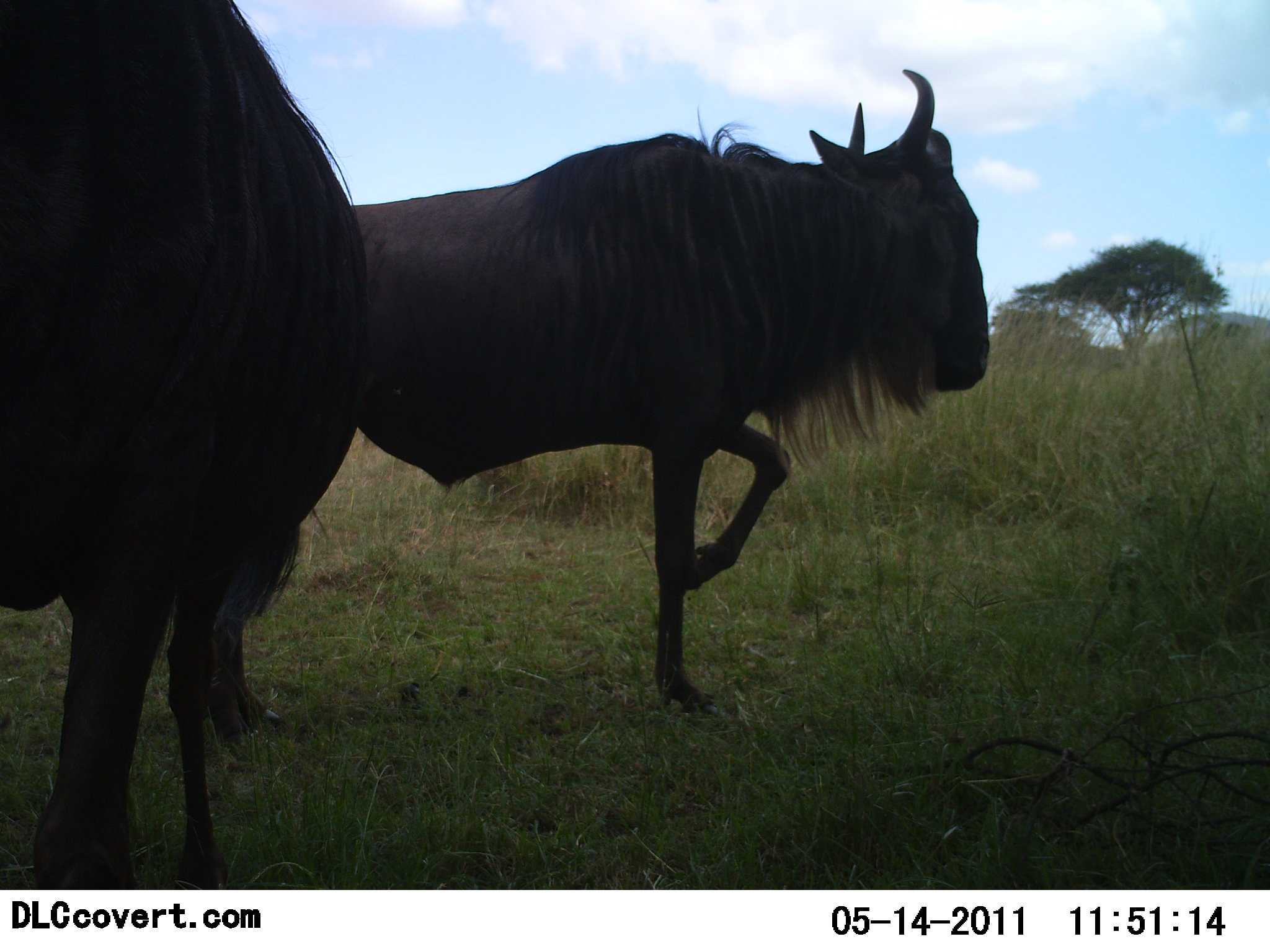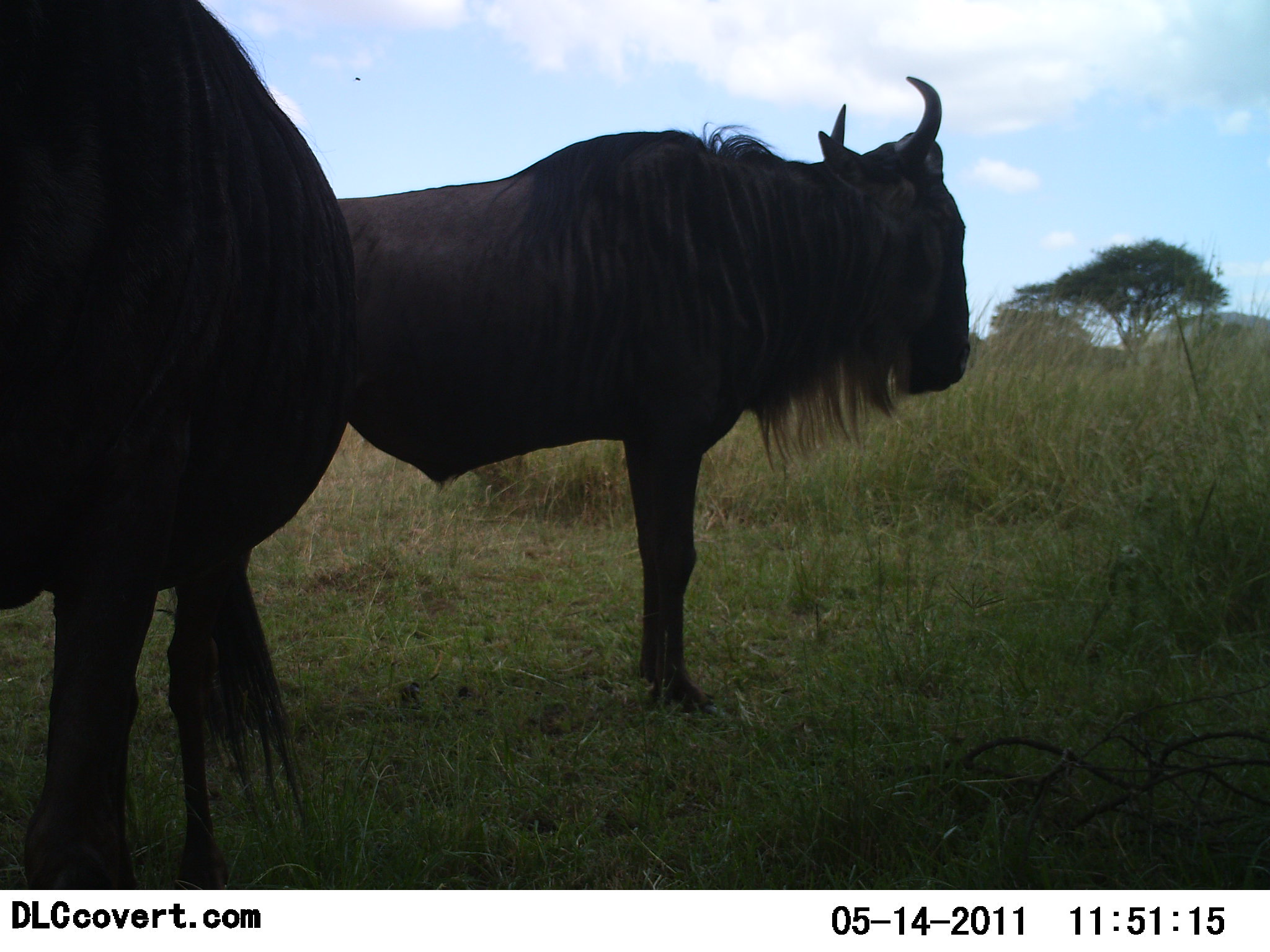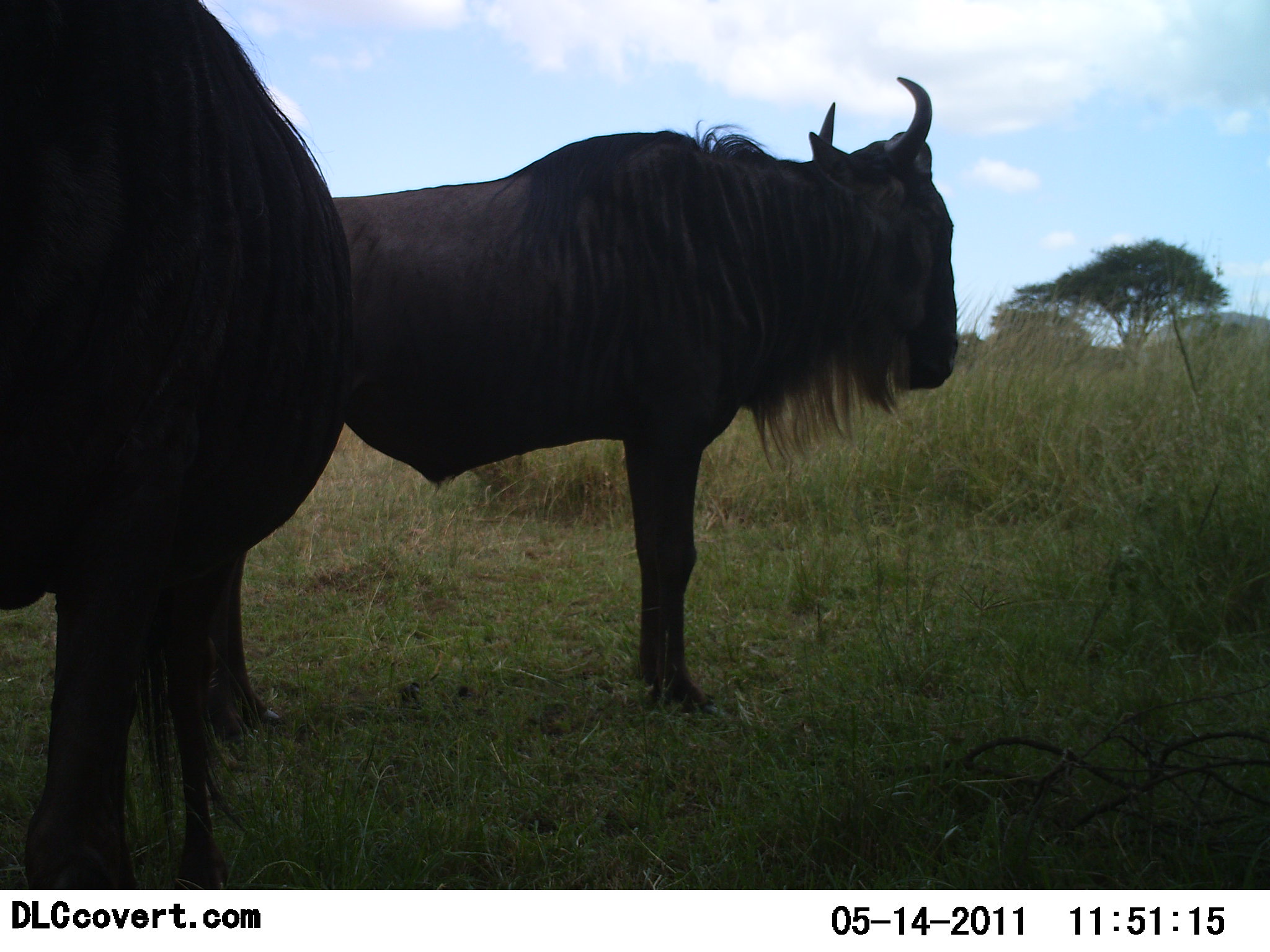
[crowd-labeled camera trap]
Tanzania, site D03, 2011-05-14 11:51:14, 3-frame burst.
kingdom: Animalia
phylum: Chordata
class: Mammalia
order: Artiodactyla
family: Bovidae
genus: Connochaetes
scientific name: Connochaetes taurinus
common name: blue wildebeest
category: wildebeest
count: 2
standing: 100%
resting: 9%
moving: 0%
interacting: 0%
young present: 0%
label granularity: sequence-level